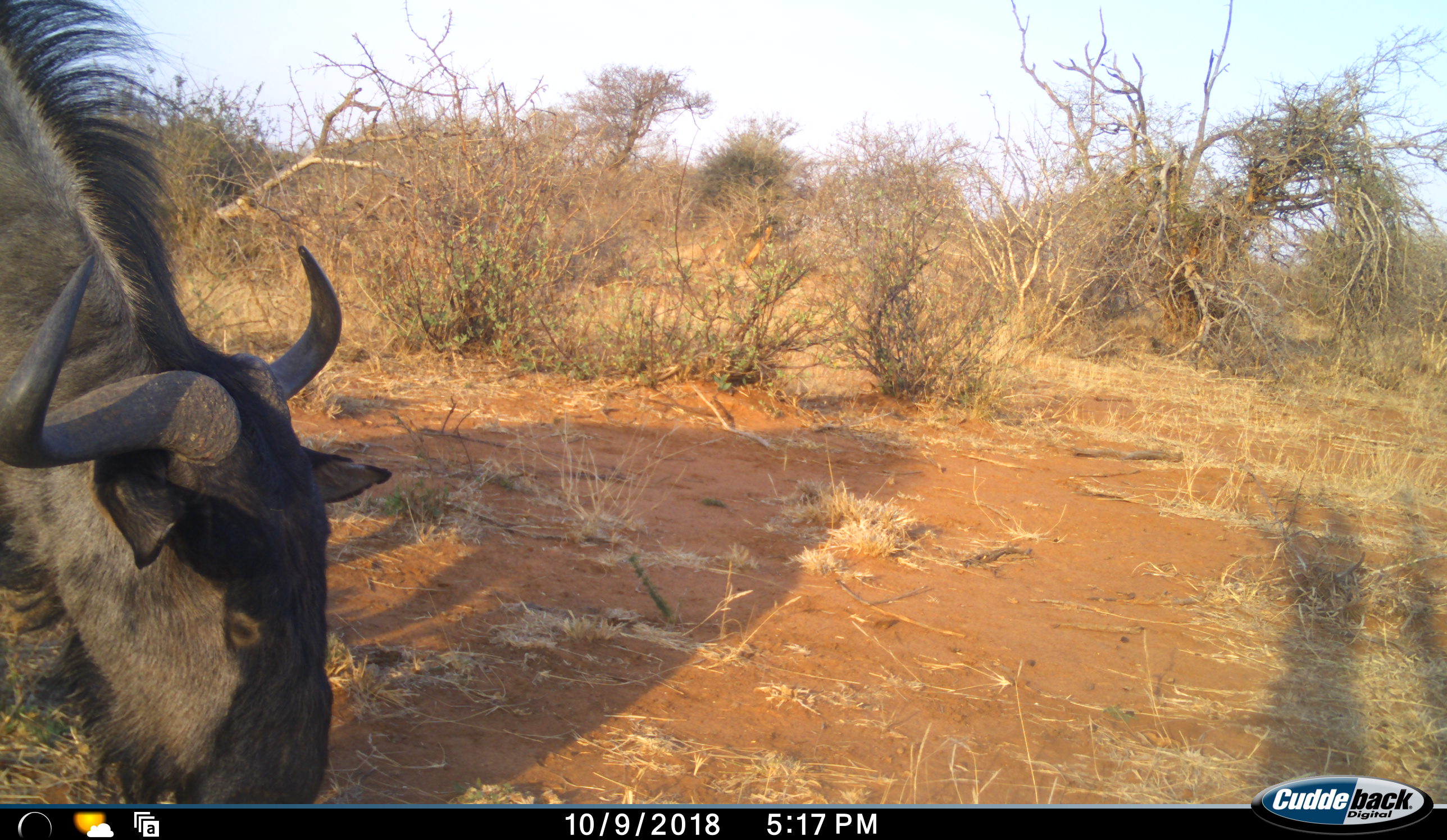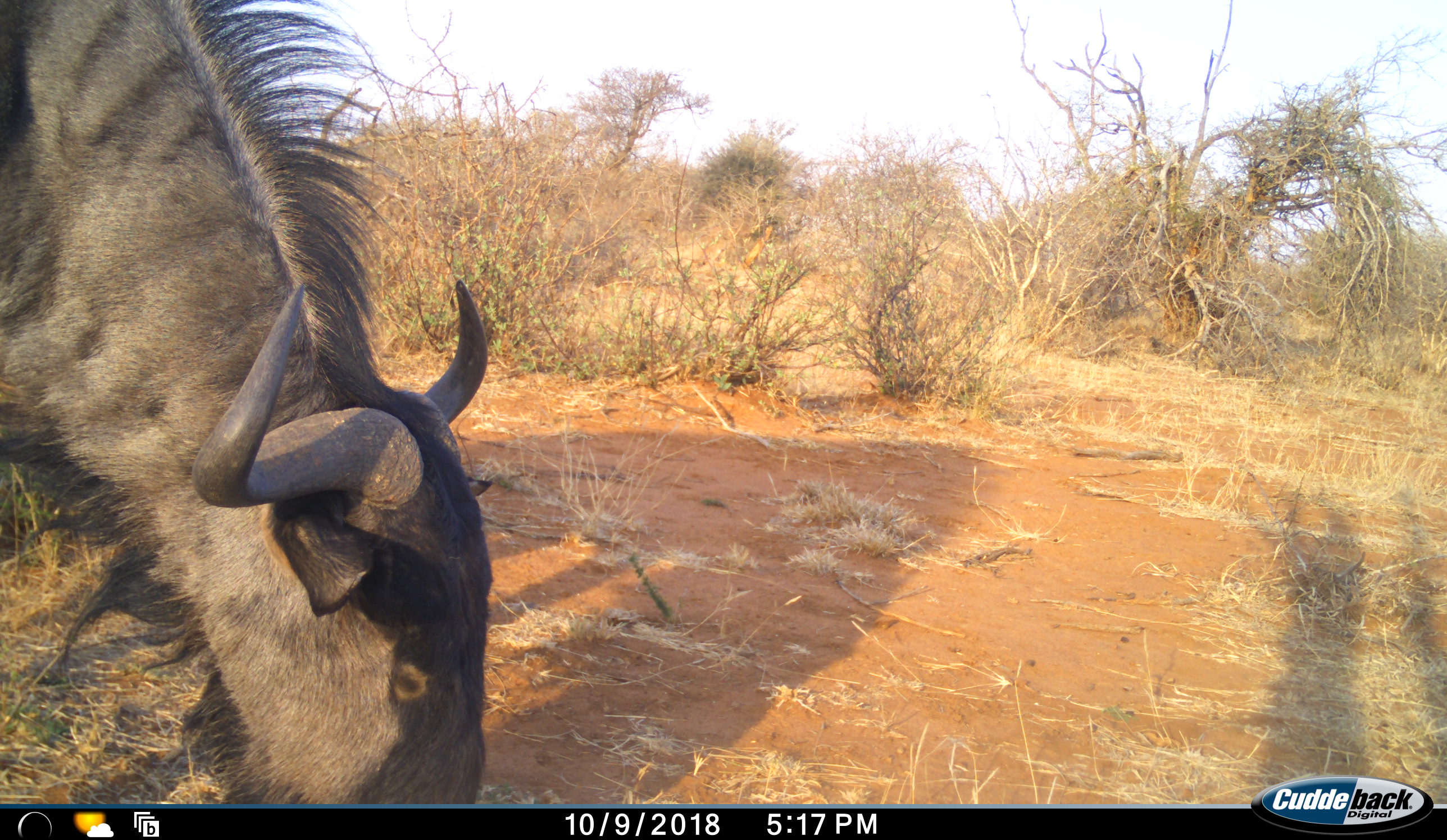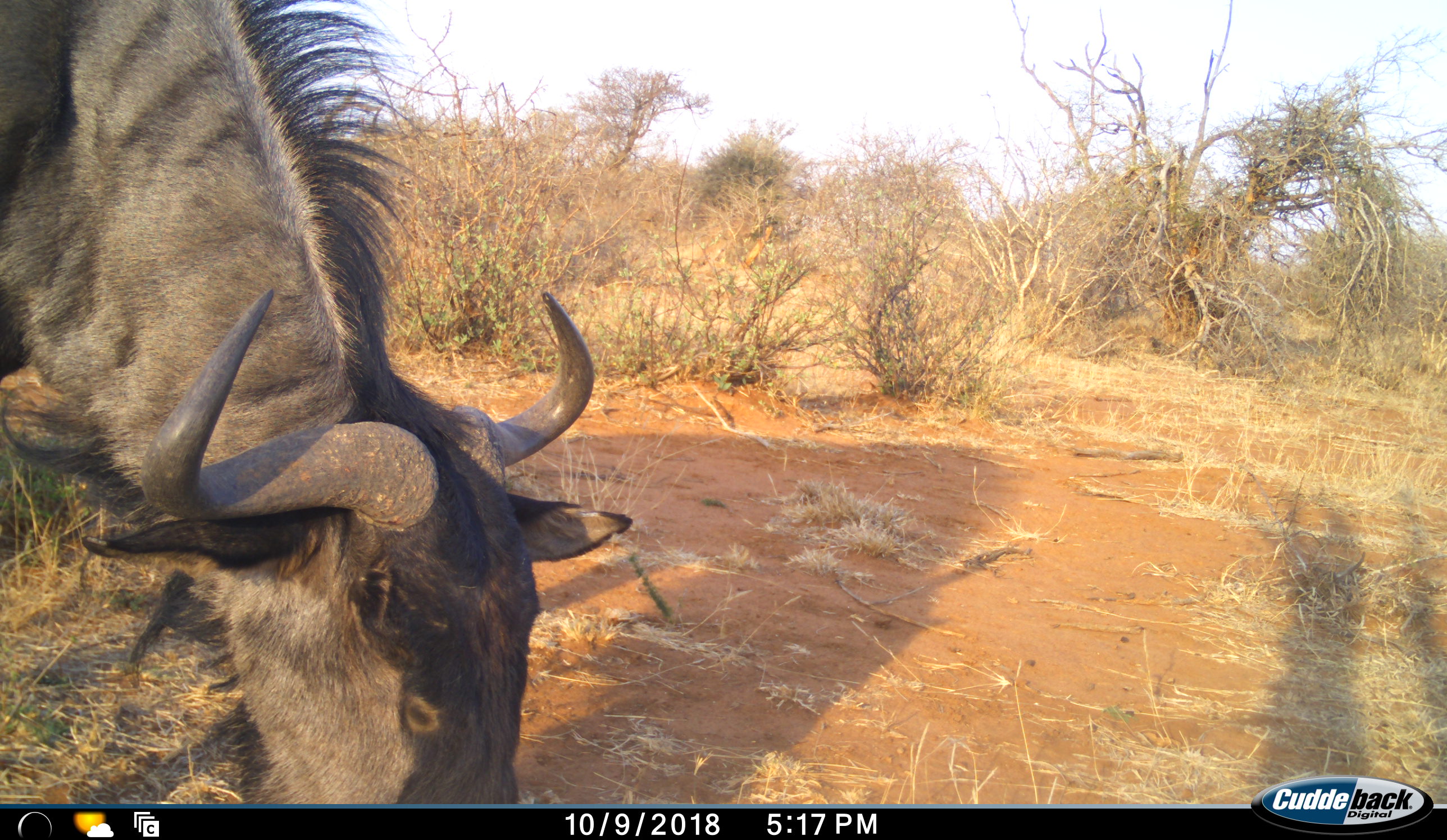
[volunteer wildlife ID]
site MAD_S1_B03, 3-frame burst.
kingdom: Animalia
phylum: Chordata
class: Mammalia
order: Artiodactyla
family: Bovidae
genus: Connochaetes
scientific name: Connochaetes taurinus taurinus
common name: blue wildebeest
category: wildebeestblue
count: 1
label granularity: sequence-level